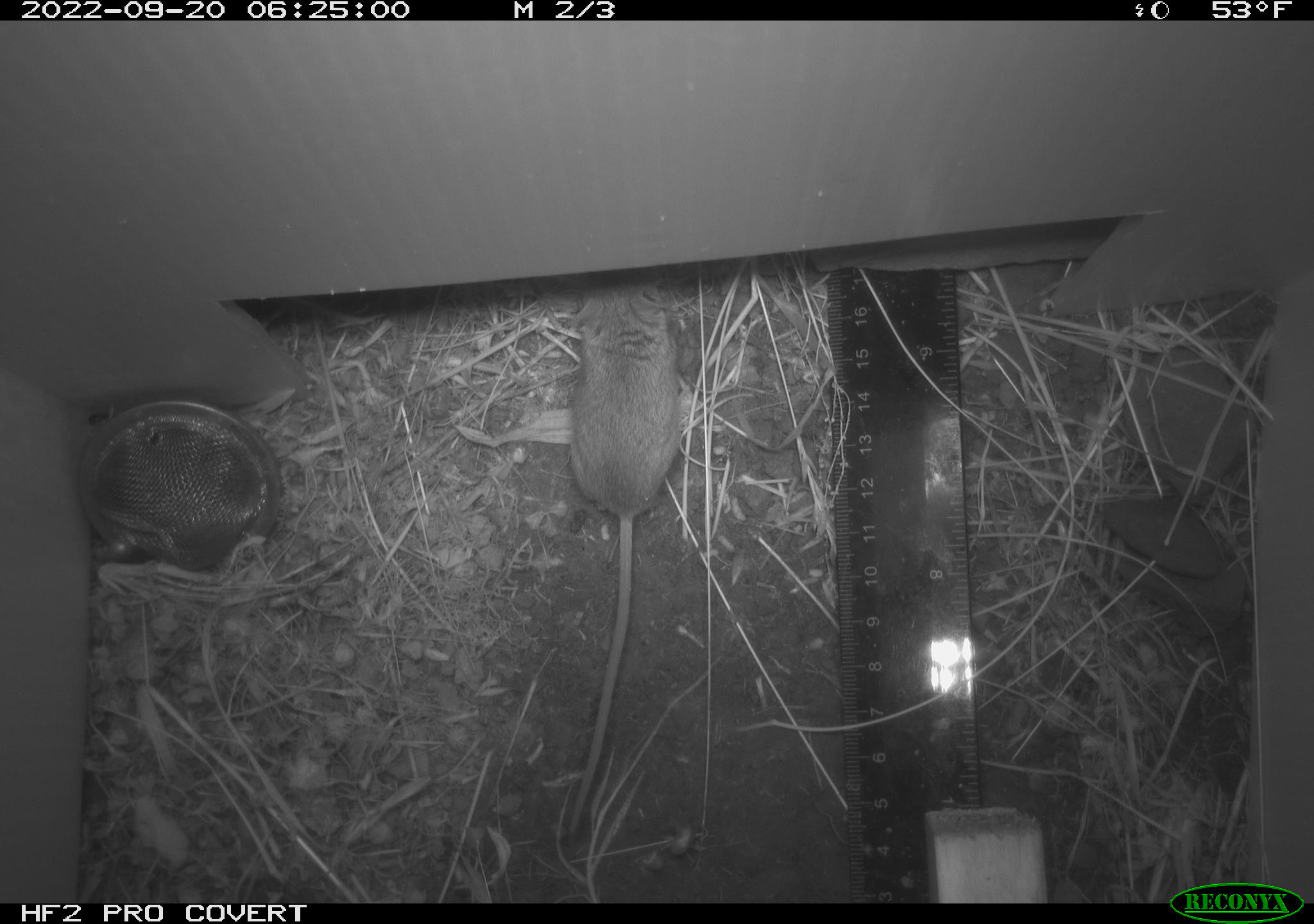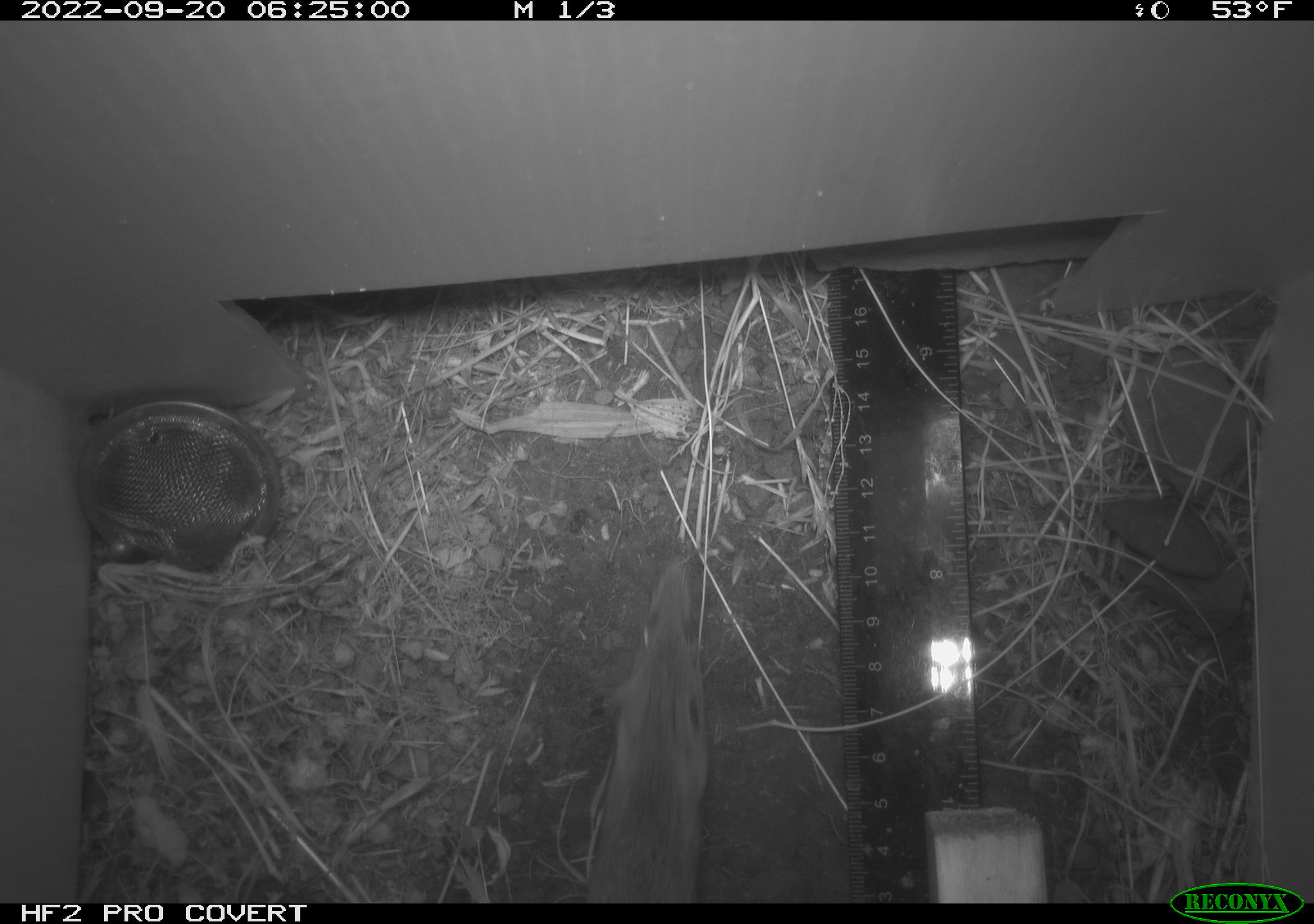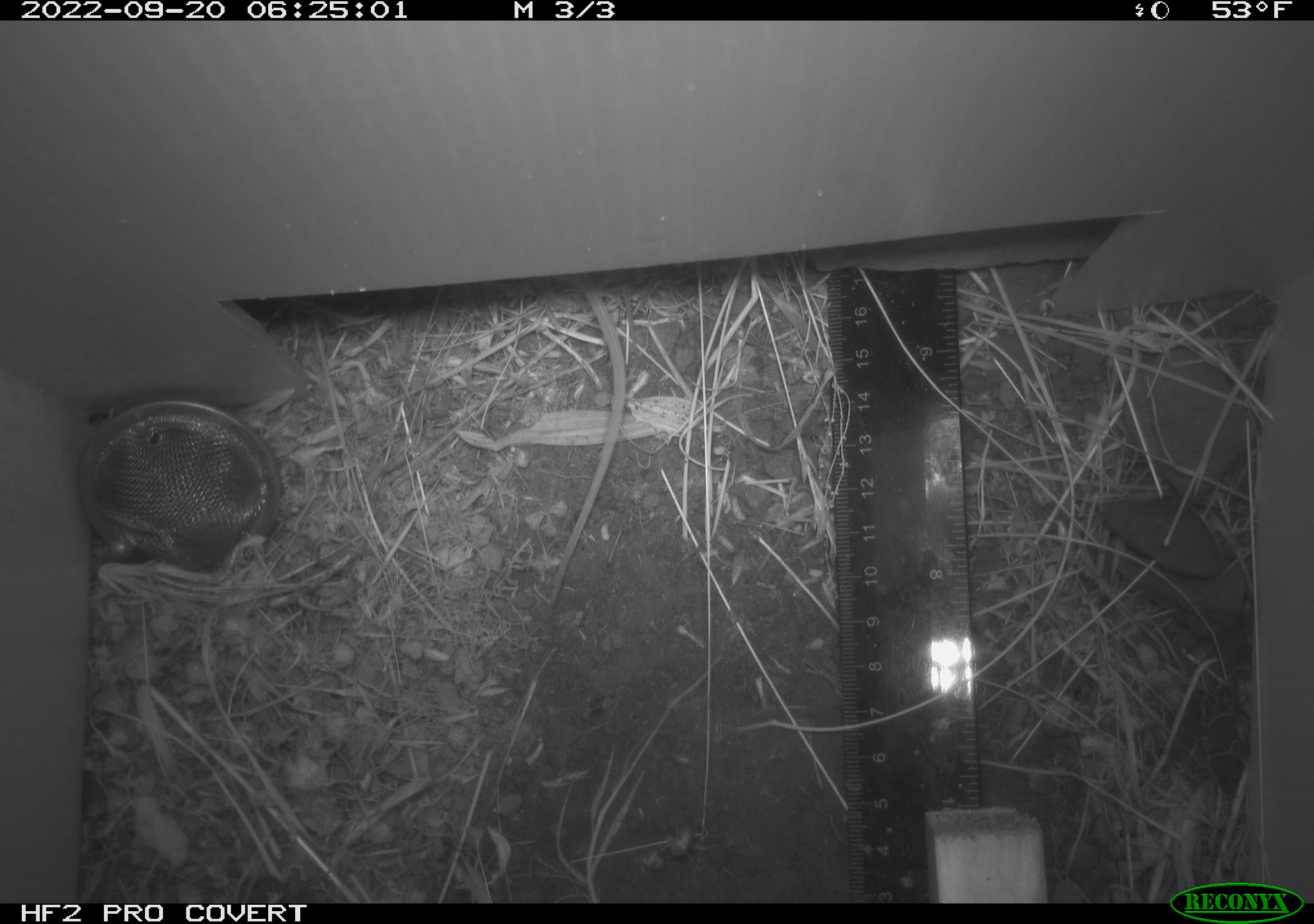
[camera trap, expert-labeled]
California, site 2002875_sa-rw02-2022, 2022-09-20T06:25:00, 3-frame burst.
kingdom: Animalia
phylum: Chordata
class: Mammalia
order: Rodentia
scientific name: Rodentia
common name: mouse species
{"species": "mouse species (Rodentia)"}